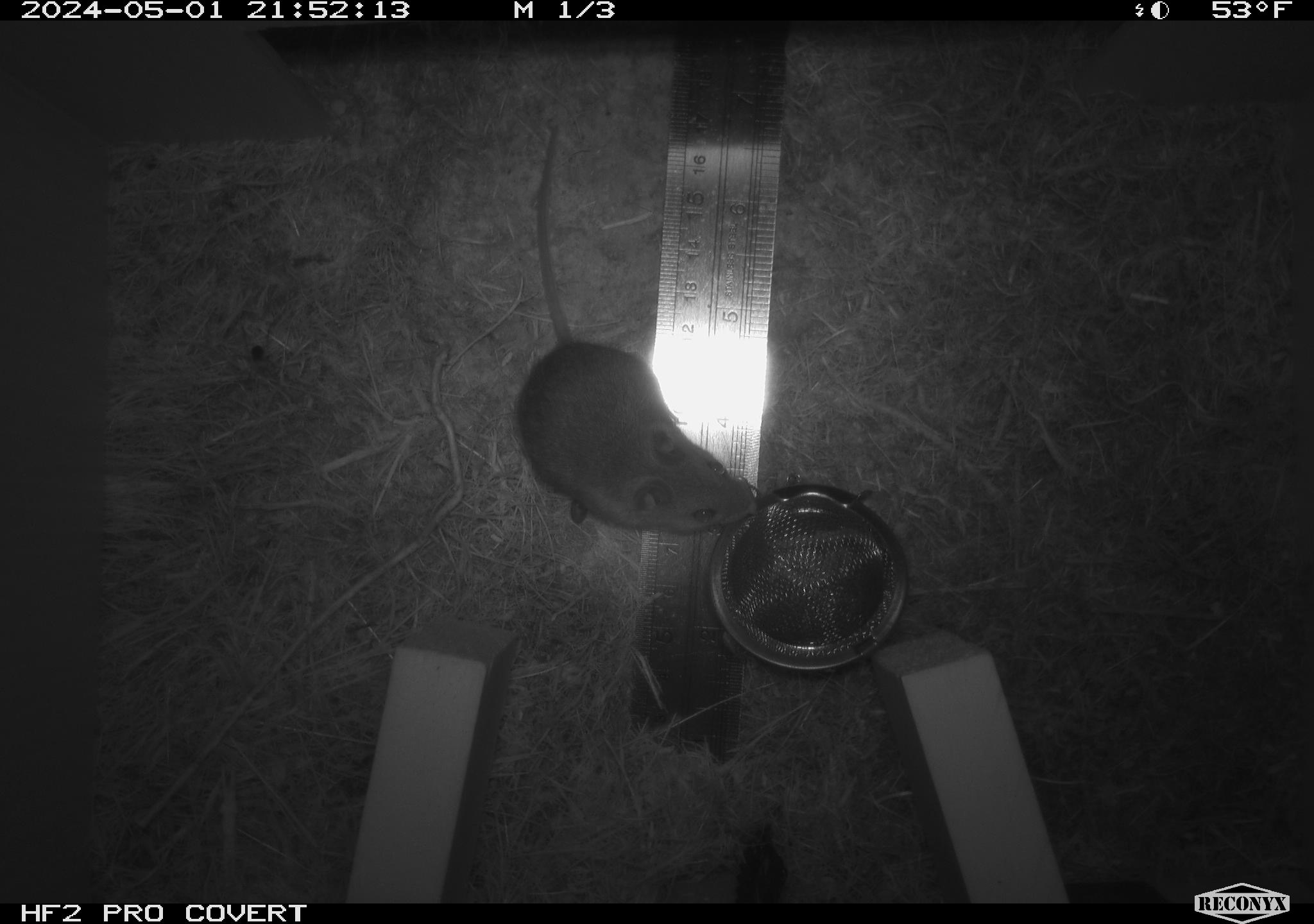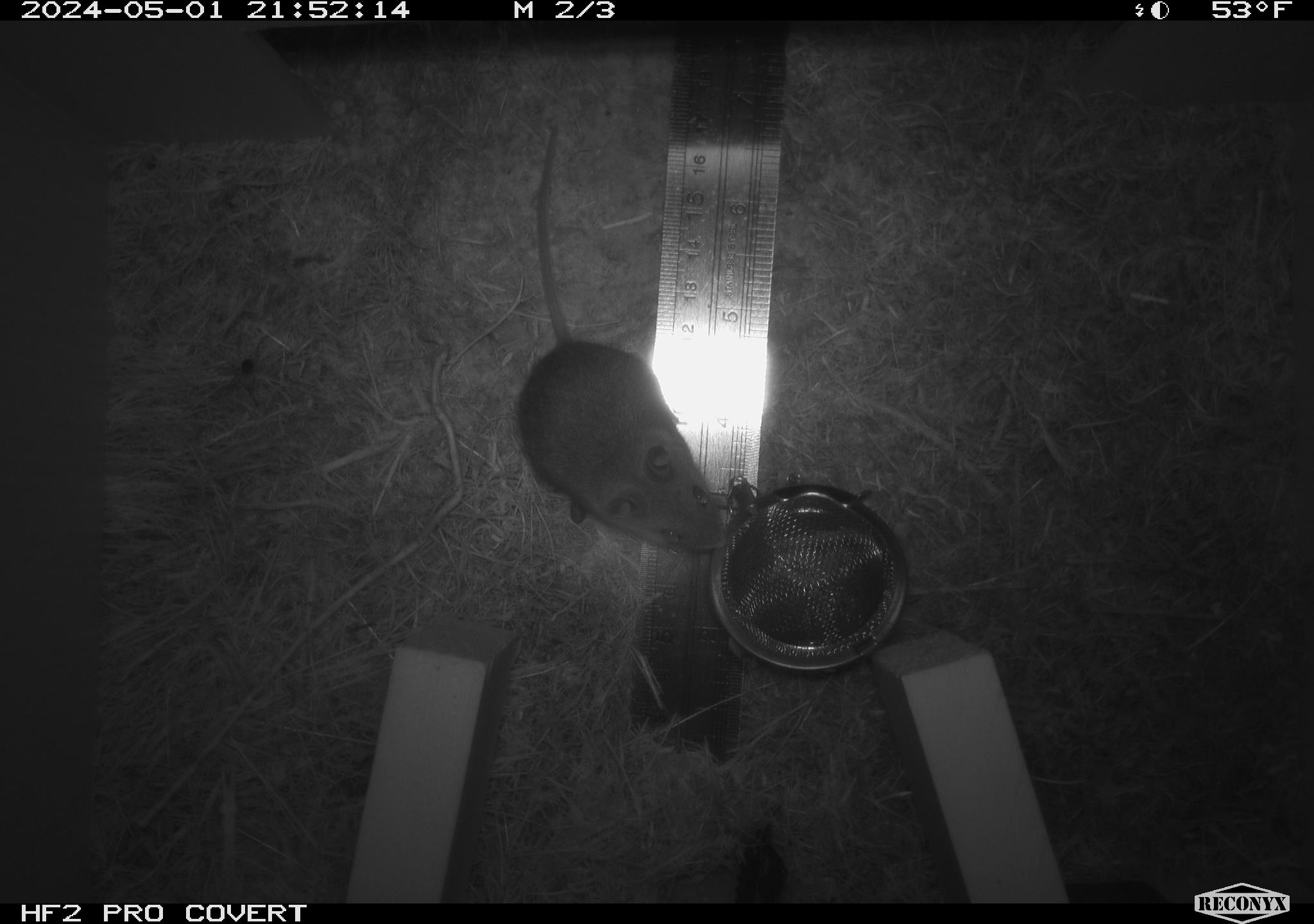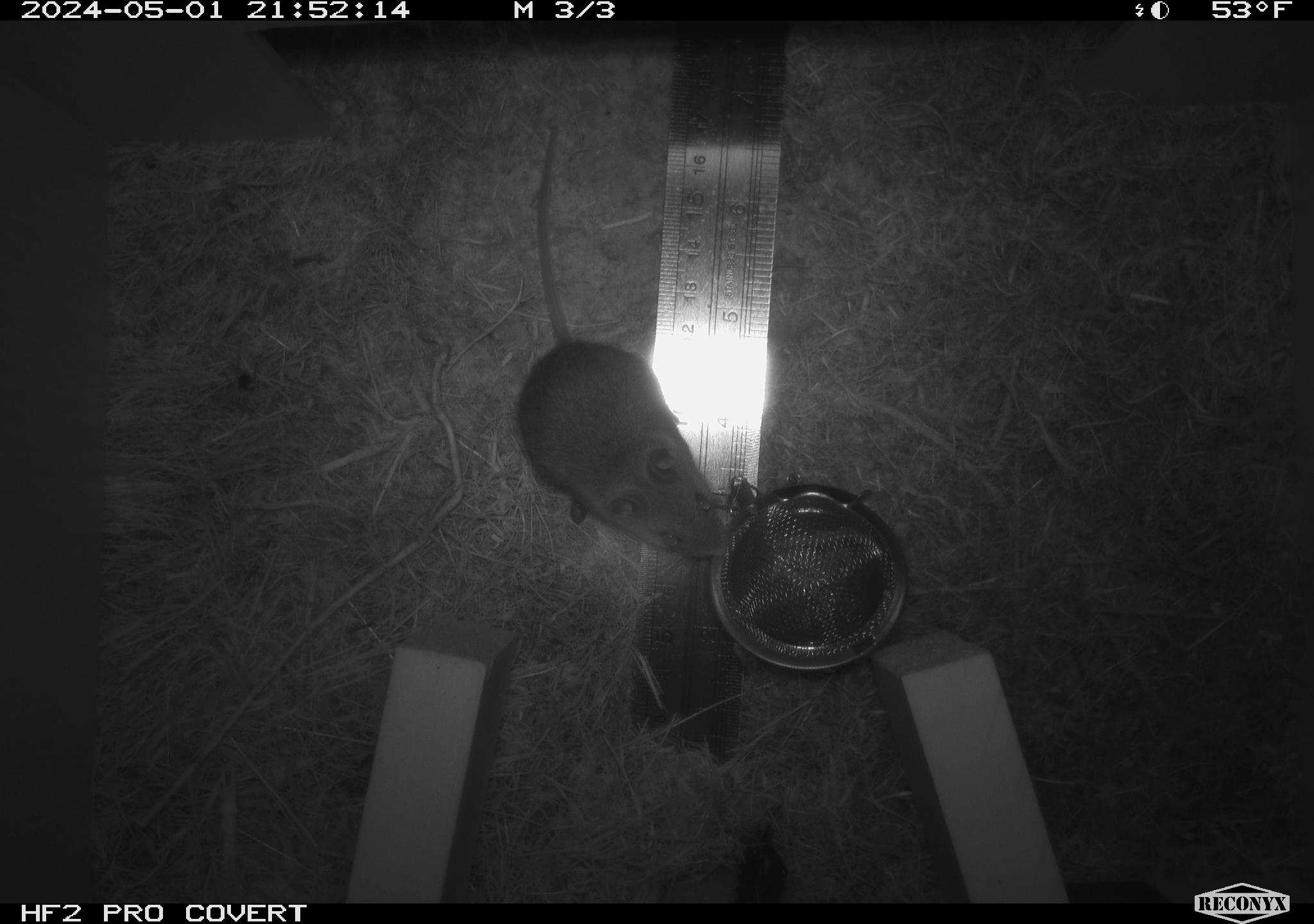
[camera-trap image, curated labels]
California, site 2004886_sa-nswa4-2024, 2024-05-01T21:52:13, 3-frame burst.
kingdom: Animalia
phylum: Arthropoda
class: Malacostraca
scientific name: Malacostraca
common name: amphipods, crabs, isopods, krill, lobsters and shrimps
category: malacostracan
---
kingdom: Animalia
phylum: Chordata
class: Mammalia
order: Rodentia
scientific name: Rodentia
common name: mouse species